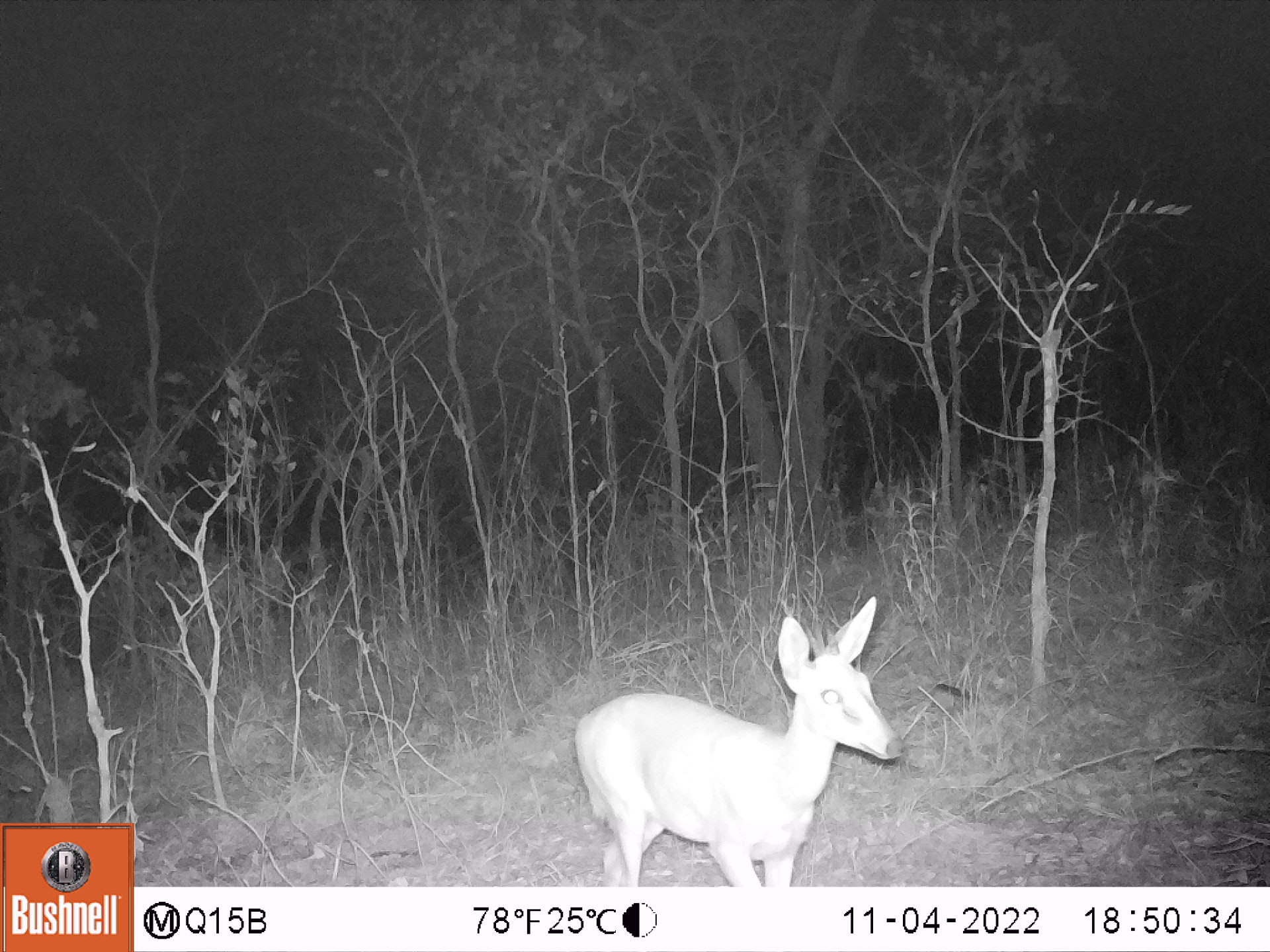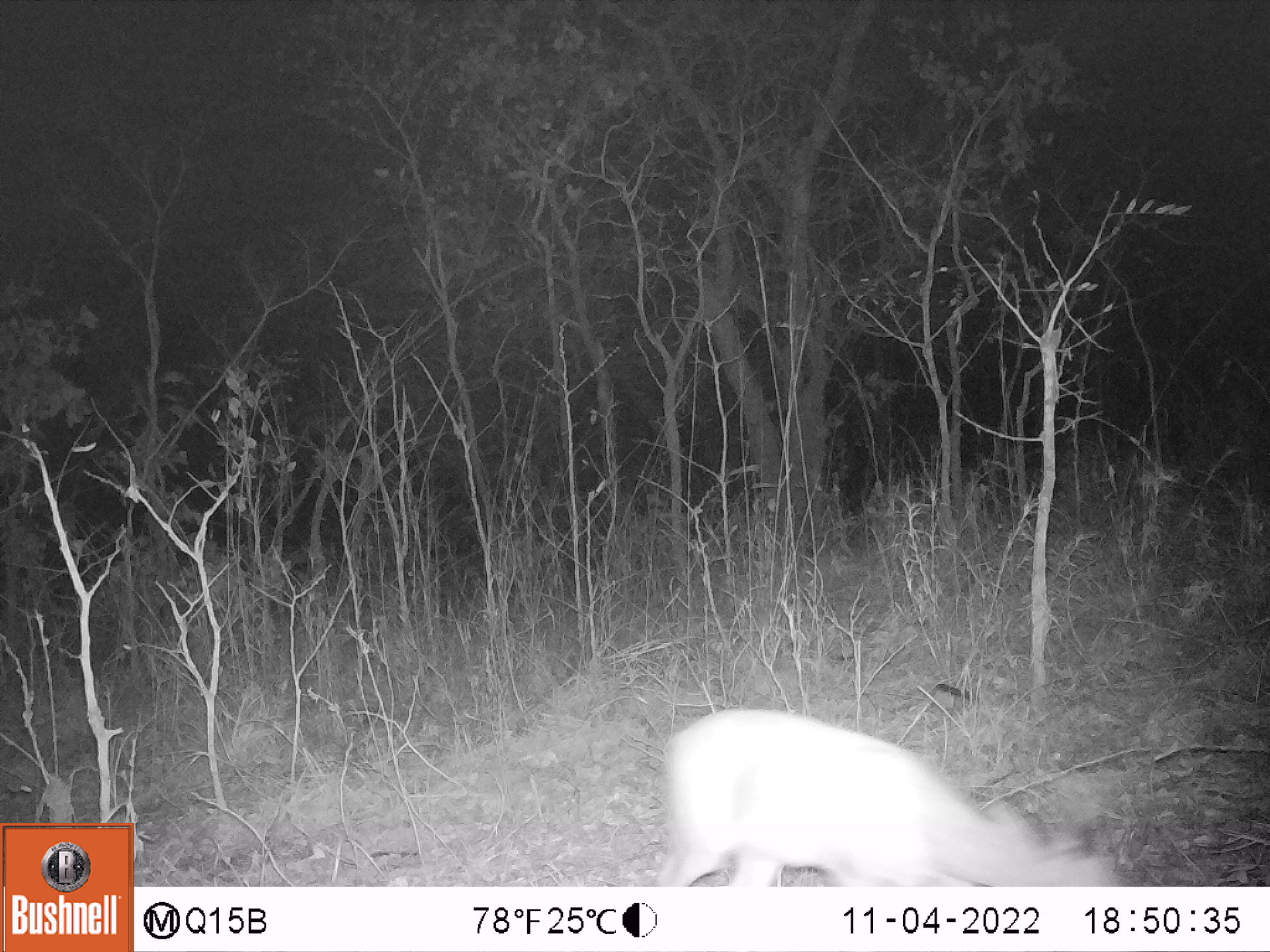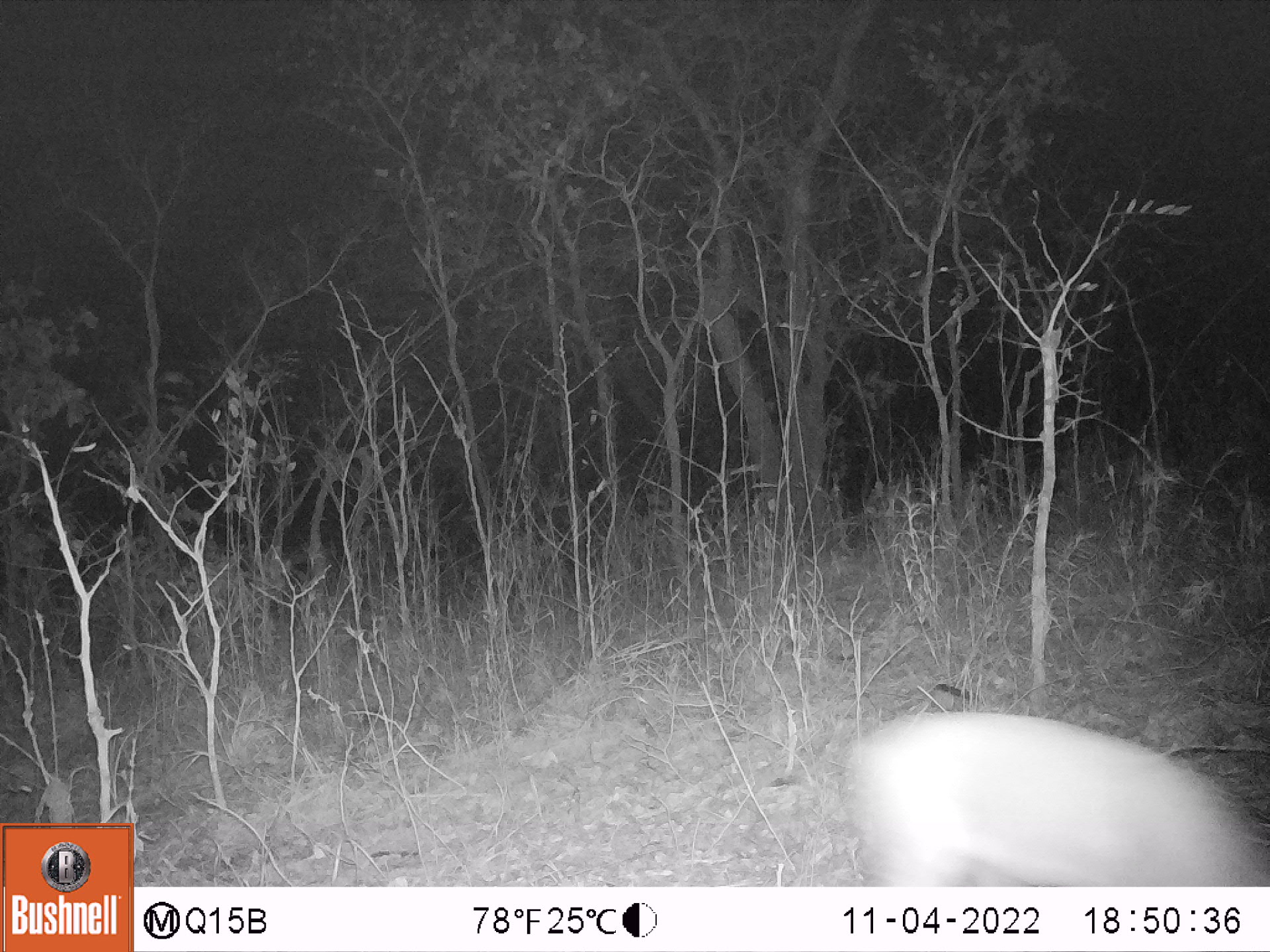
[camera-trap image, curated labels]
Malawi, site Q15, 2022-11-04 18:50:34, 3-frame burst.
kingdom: Animalia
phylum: Chordata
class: Mammalia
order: Artiodactyla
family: Bovidae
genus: Sylvicapra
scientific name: Sylvicapra grimmia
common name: common duiker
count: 1